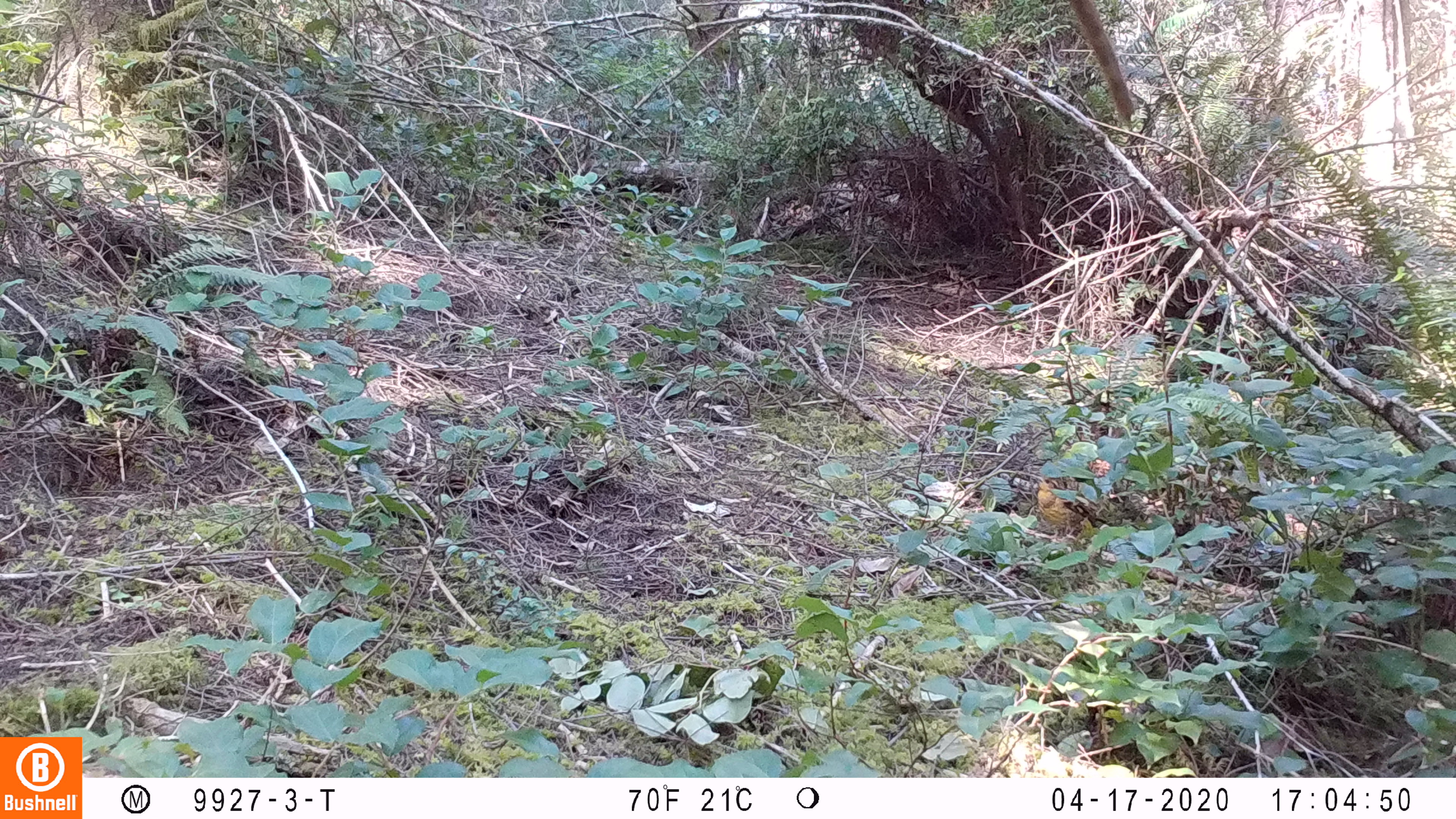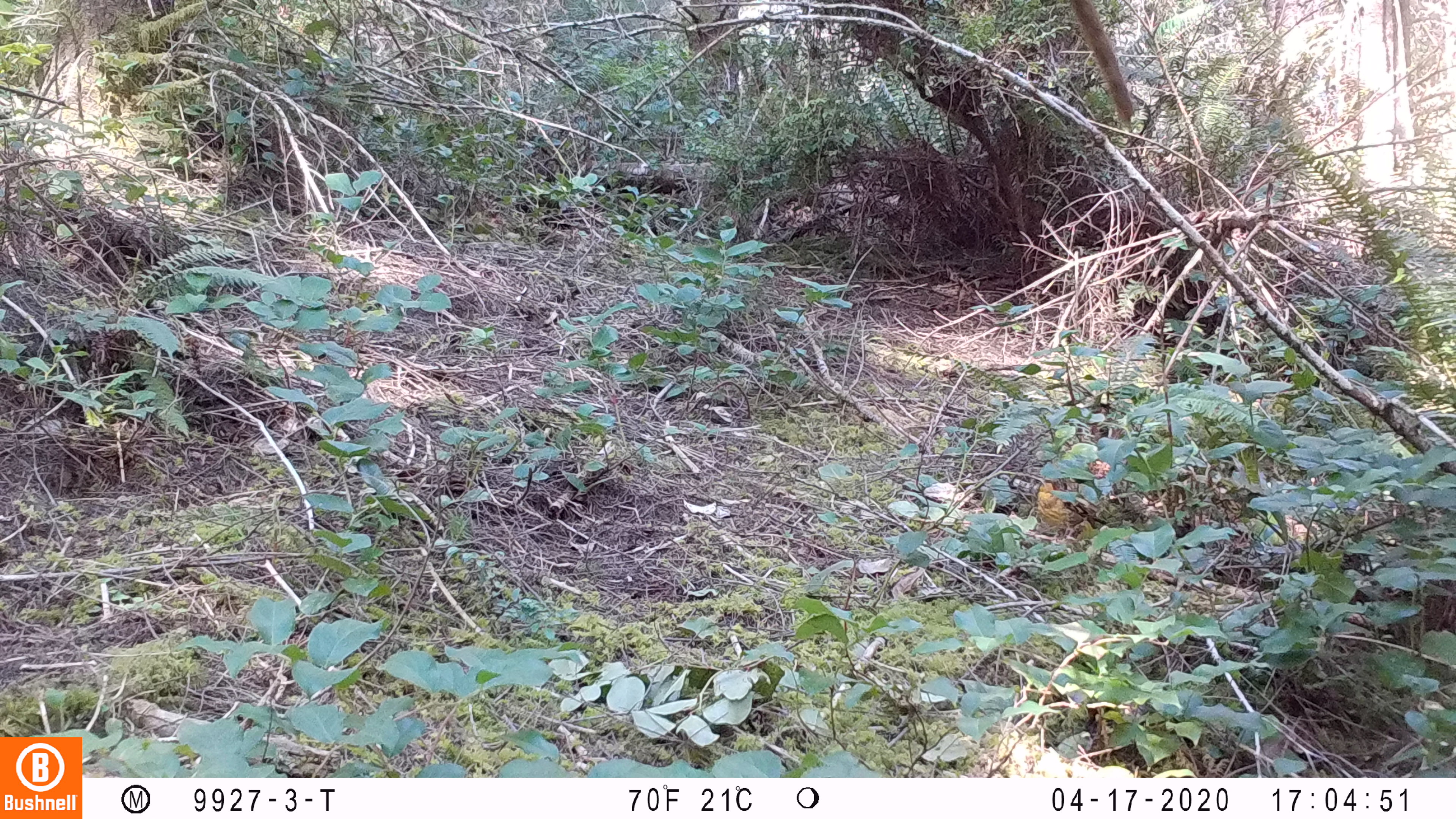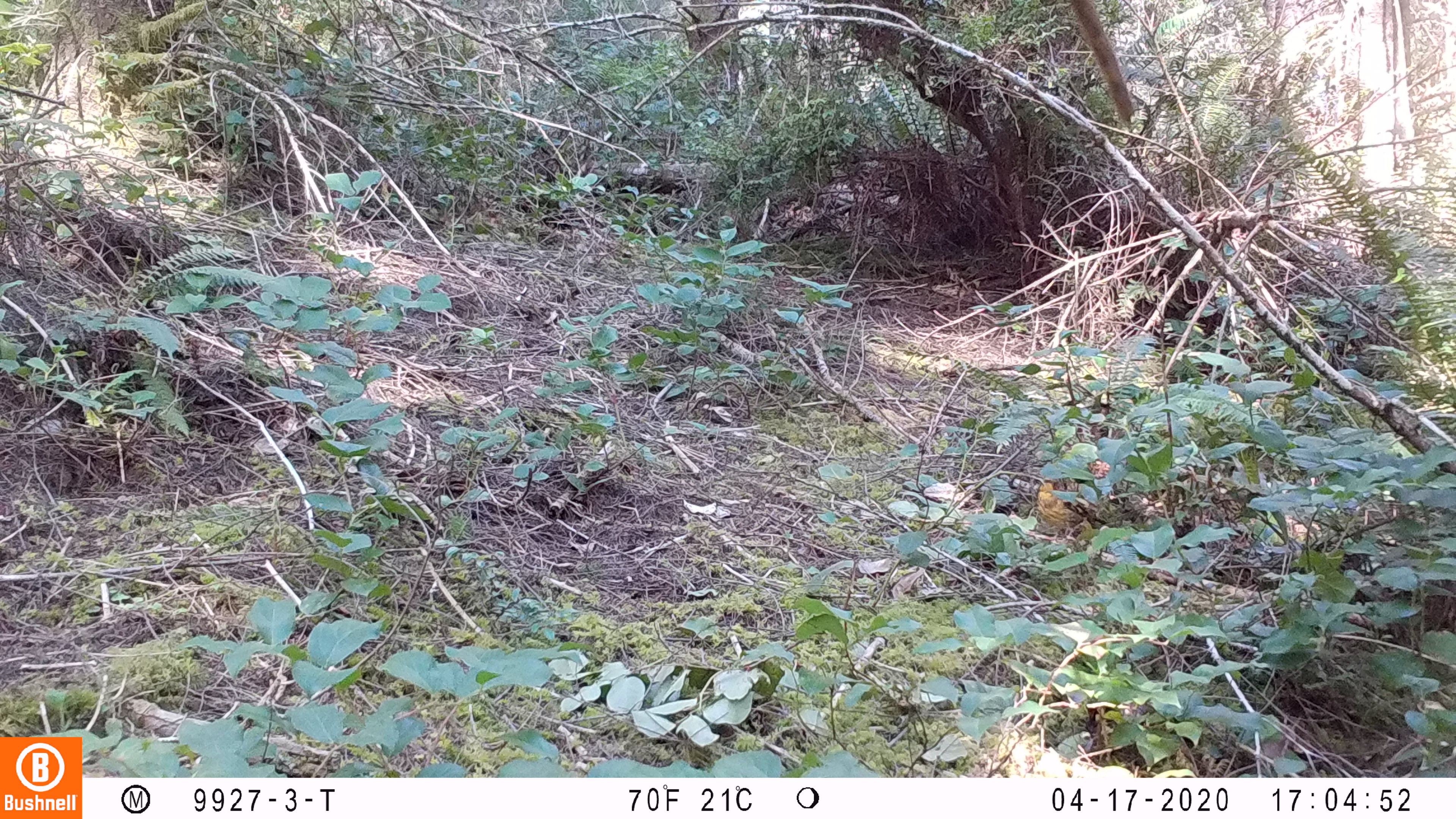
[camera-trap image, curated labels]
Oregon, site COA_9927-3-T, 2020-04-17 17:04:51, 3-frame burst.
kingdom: Animalia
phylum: Chordata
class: Aves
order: Passeriformes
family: Turdidae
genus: Ixoreus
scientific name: Ixoreus naevius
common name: varied thrush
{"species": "varied thrush (Ixoreus naevius)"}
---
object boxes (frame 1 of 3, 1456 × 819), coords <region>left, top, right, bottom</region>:
varied thrush: <region>1030, 469, 1099, 538</region>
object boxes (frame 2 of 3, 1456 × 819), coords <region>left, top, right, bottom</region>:
varied thrush: <region>1034, 472, 1100, 545</region>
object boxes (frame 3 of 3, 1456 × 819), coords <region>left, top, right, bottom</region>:
varied thrush: <region>1030, 469, 1100, 545</region>